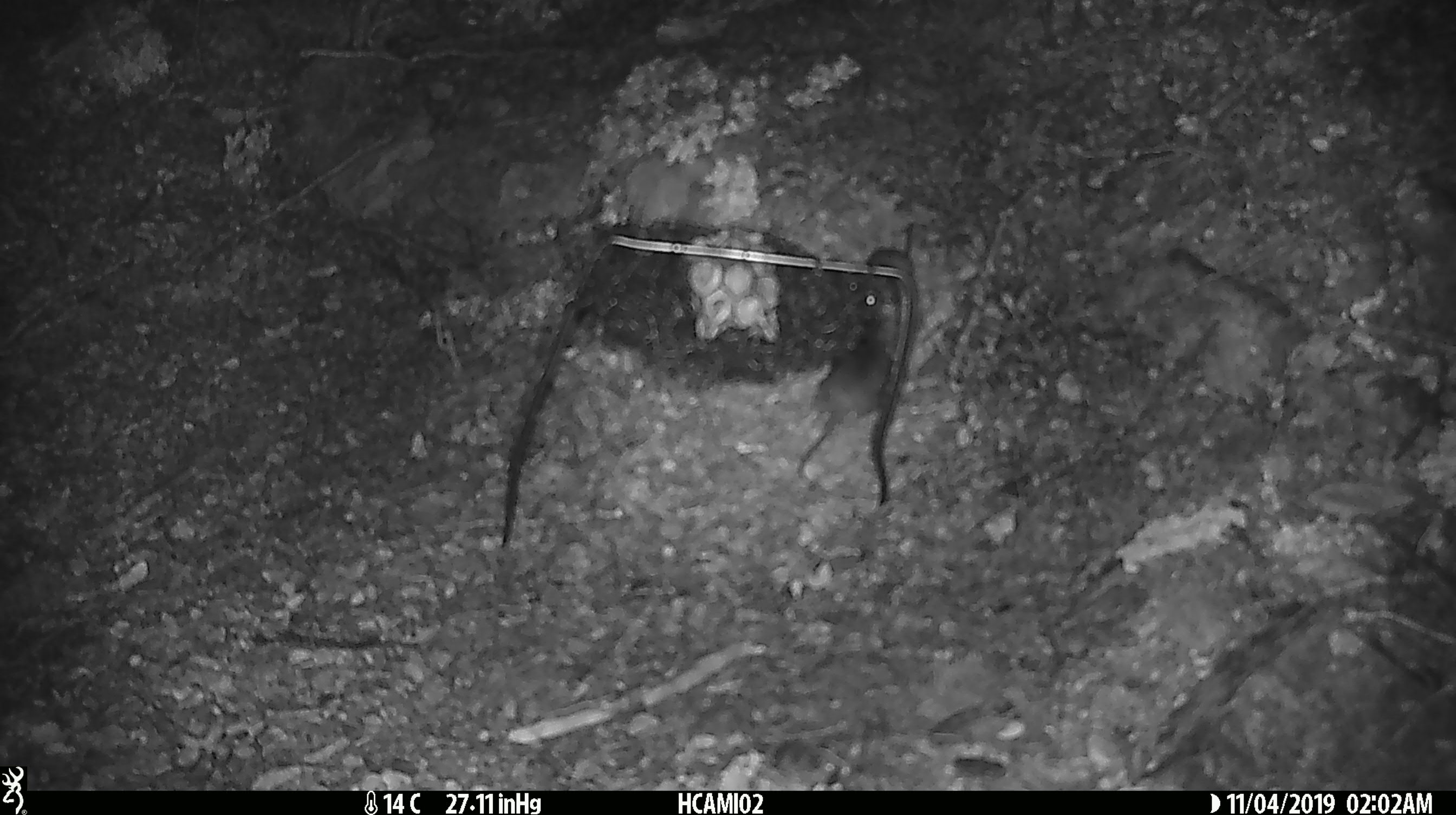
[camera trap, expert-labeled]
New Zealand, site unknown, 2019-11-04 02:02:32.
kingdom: Animalia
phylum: Chordata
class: Mammalia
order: Rodentia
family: Muridae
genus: Mus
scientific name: Mus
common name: mouse